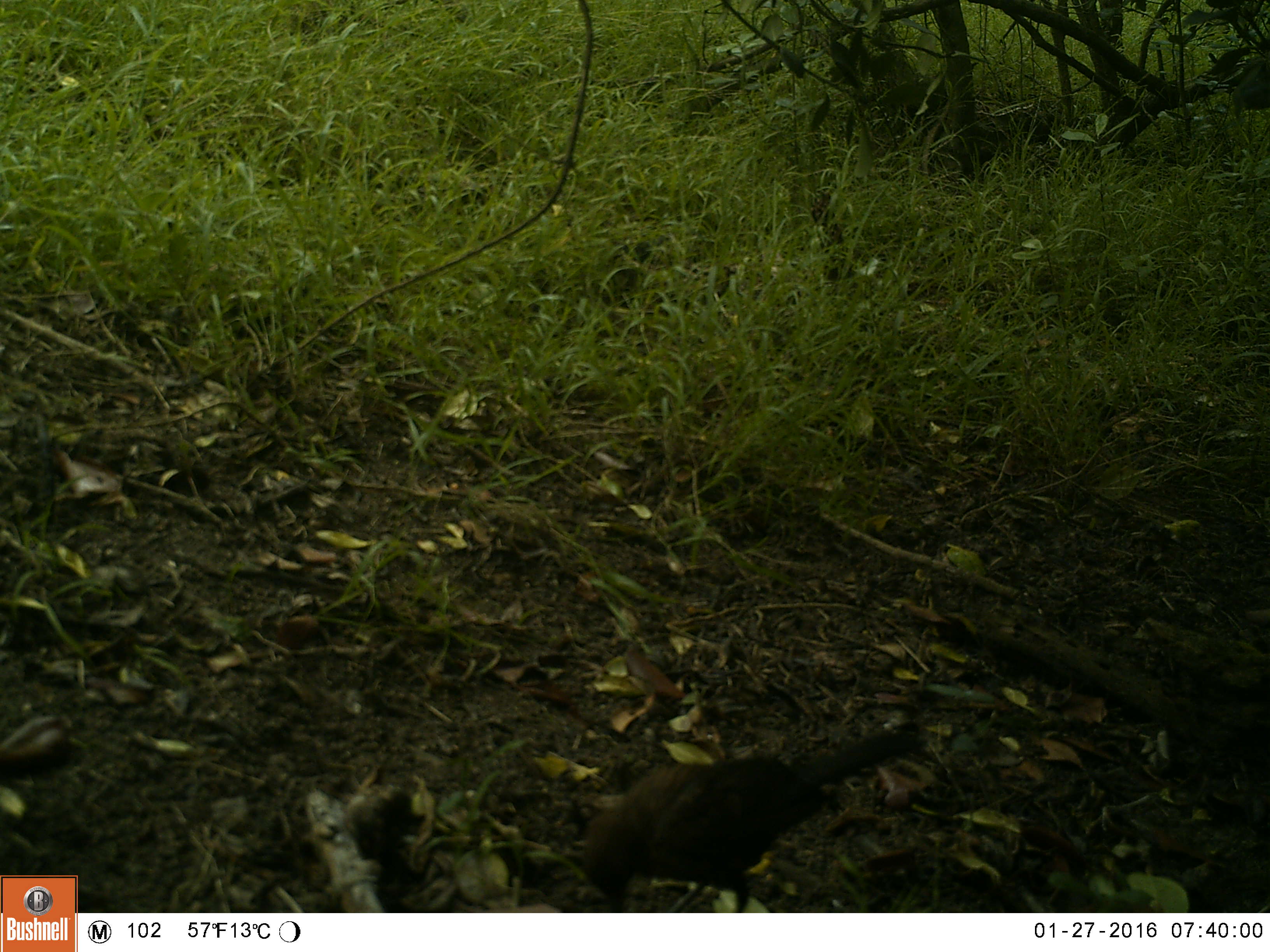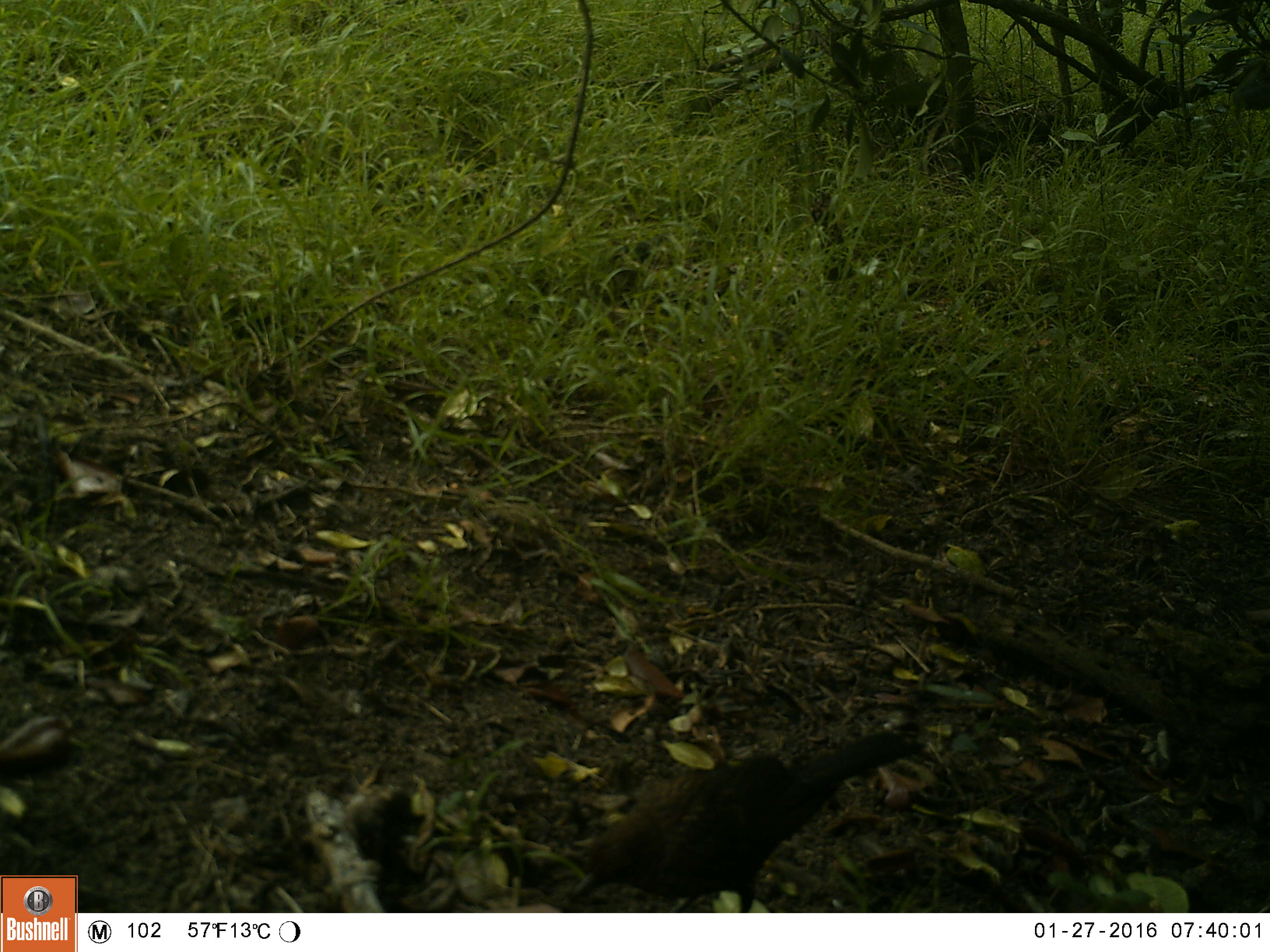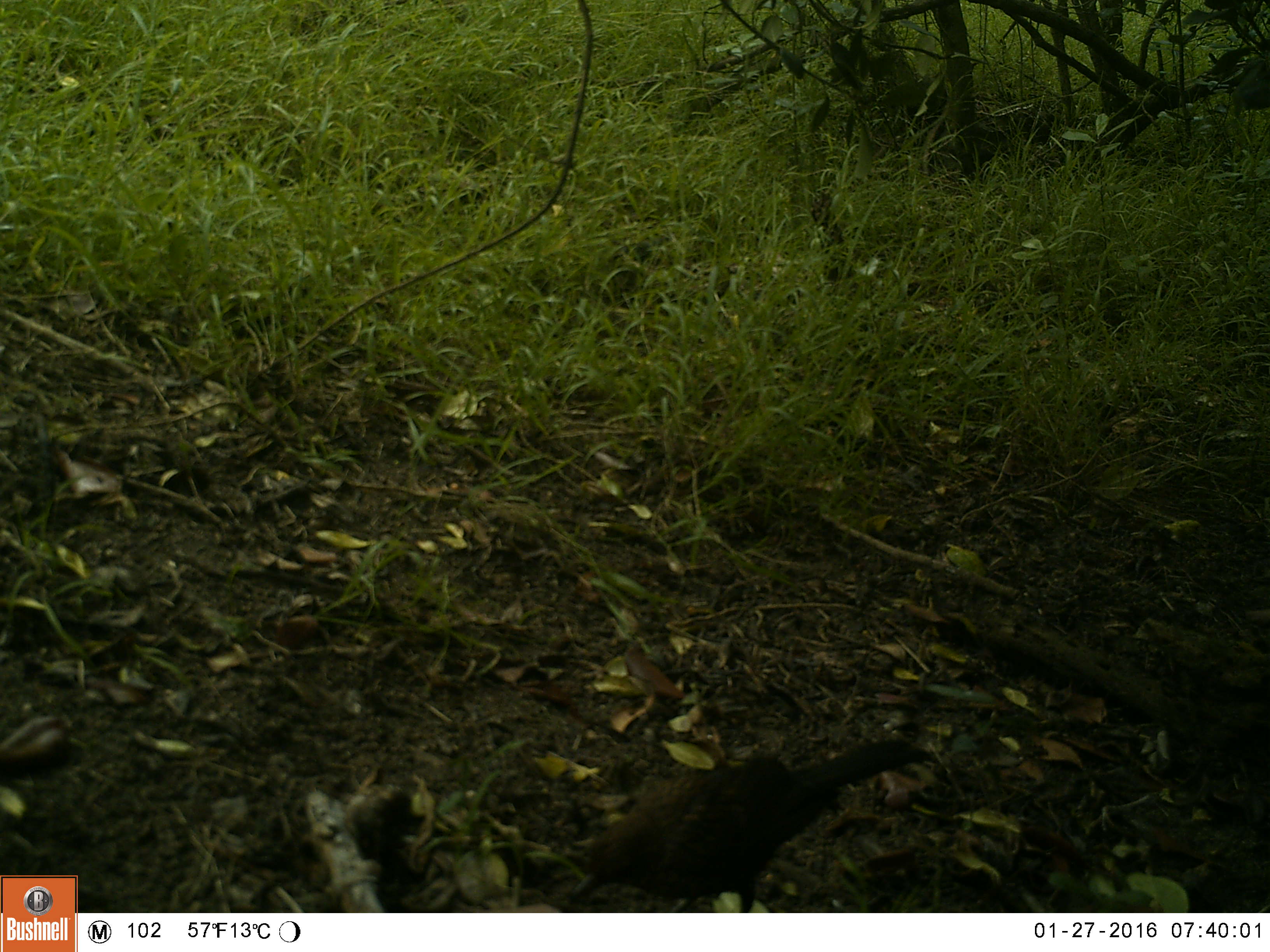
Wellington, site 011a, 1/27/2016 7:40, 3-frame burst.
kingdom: Animalia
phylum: Chordata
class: Aves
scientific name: Aves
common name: bird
Bird (Aves).